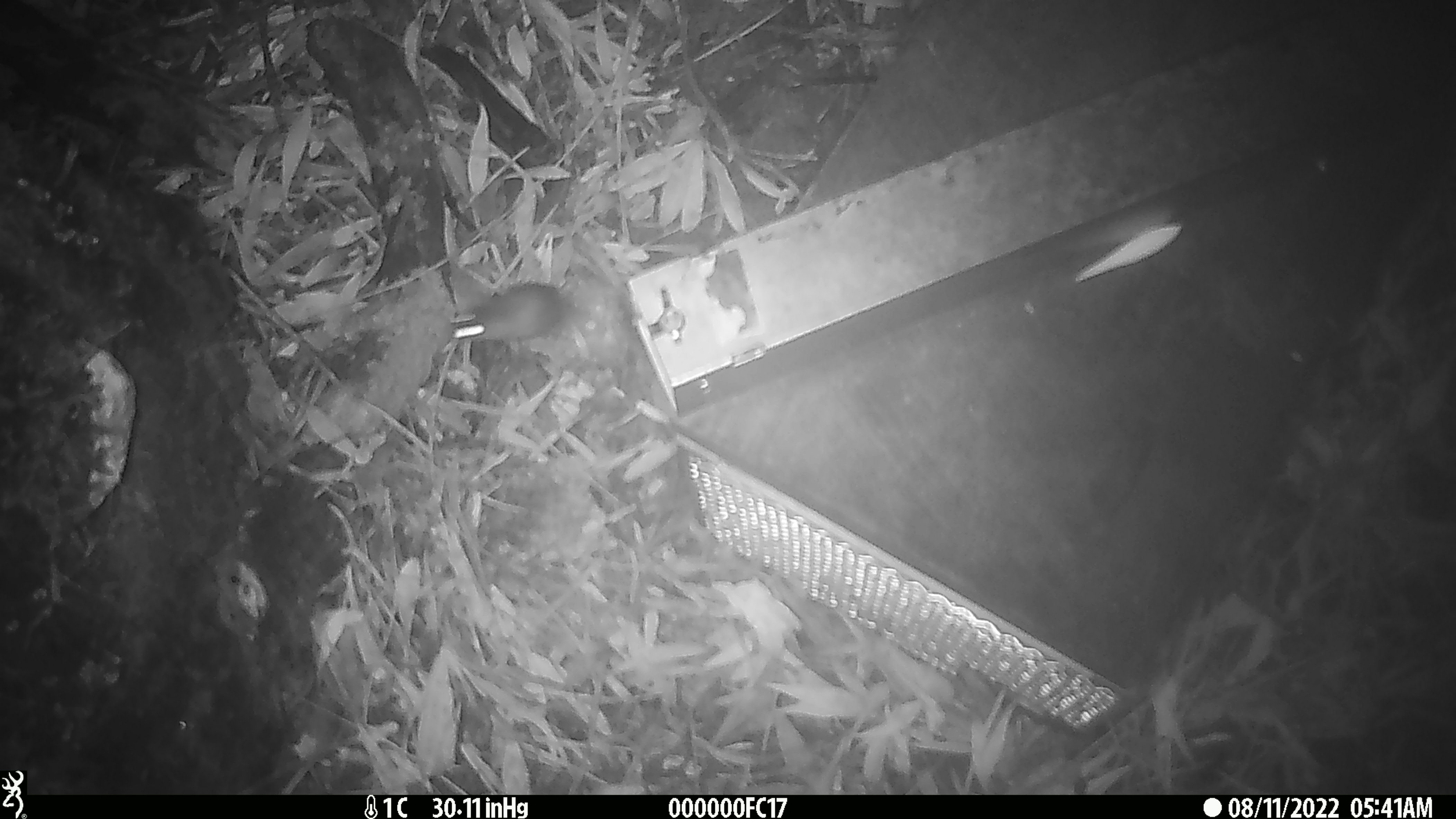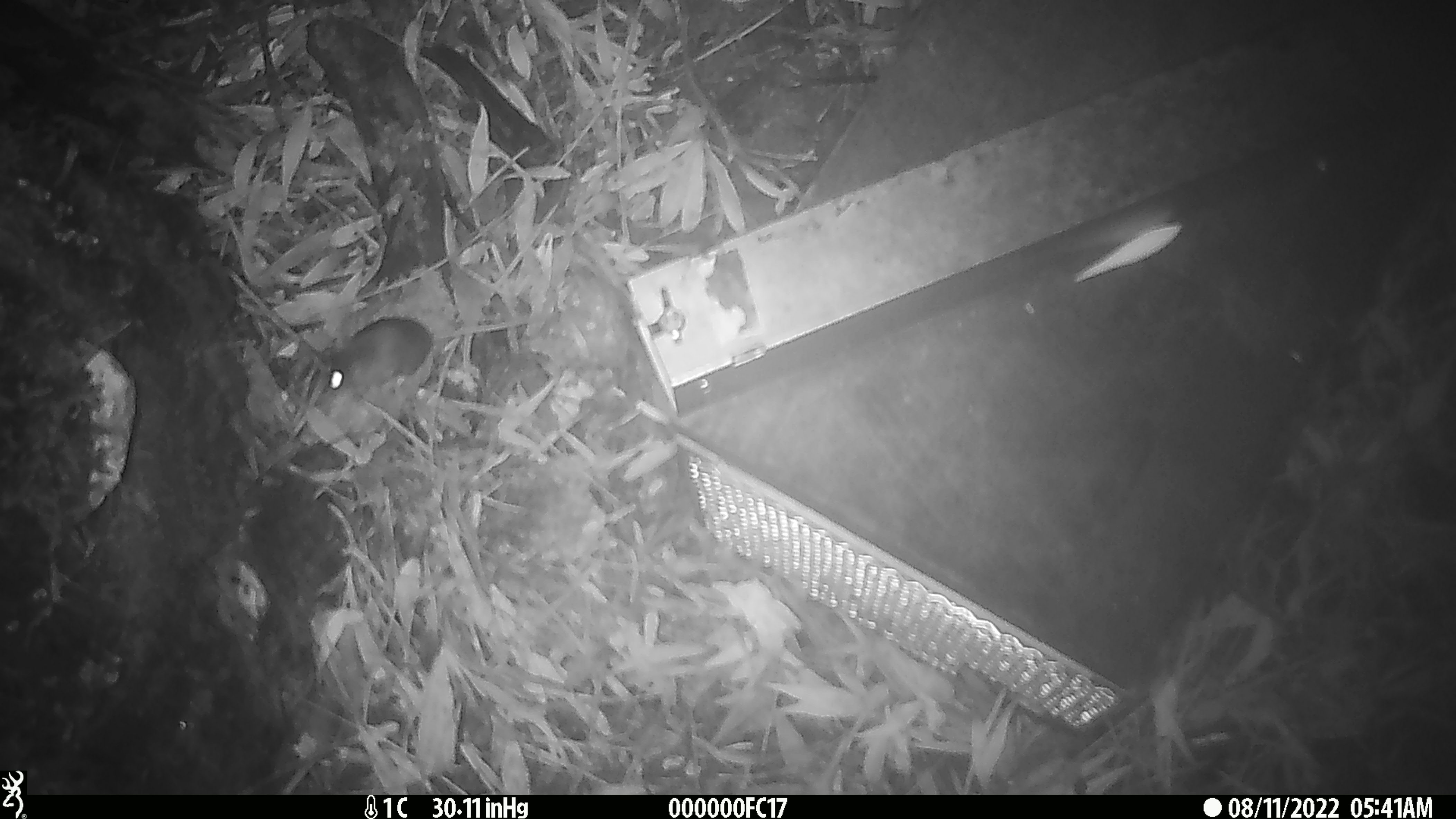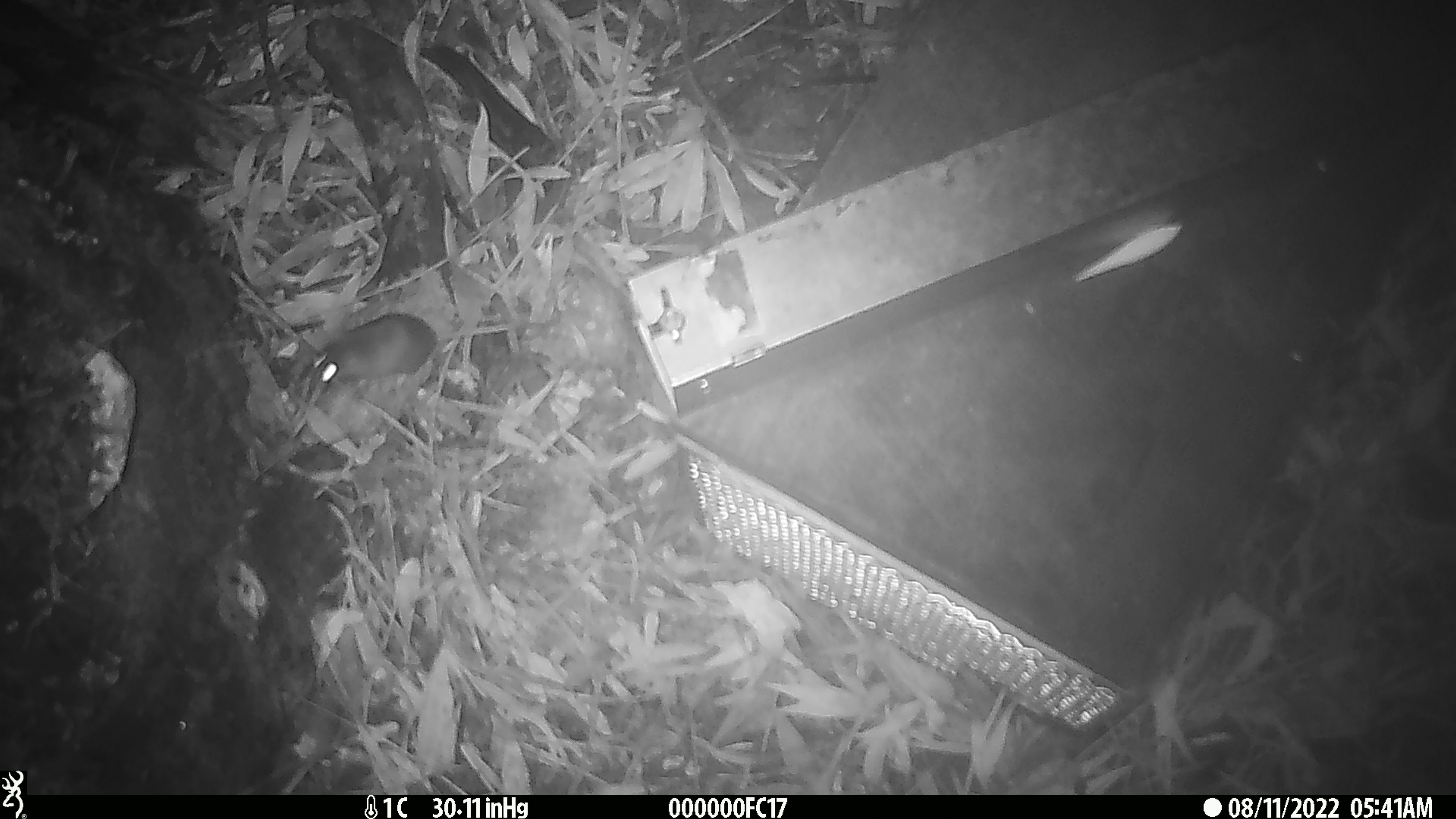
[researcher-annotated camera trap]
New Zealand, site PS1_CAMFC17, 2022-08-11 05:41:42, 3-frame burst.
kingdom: Animalia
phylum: Chordata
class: Mammalia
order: Rodentia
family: Muridae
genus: Mus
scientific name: Mus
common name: mouse